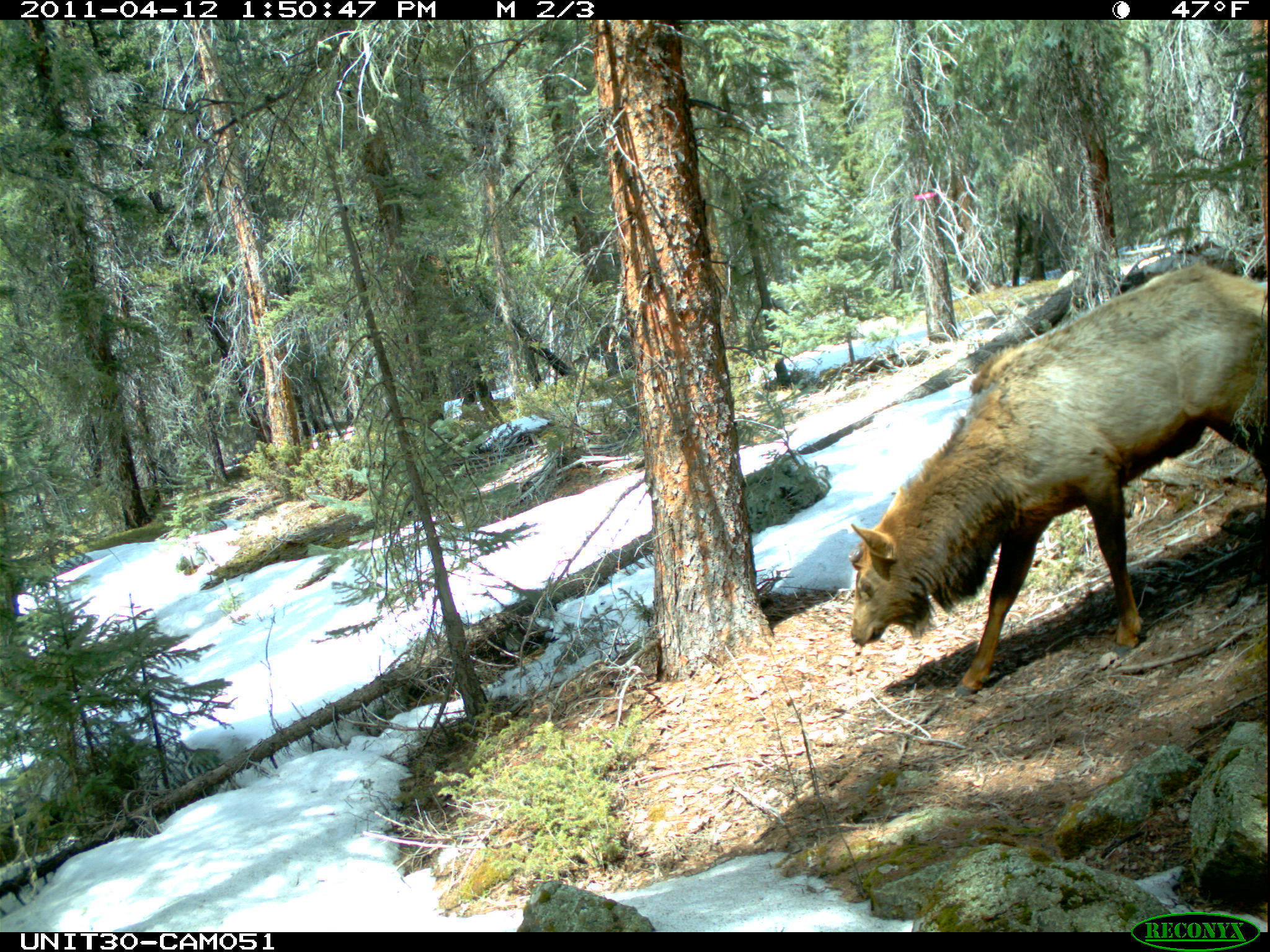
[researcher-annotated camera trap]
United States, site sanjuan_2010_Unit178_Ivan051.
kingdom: Animalia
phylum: Chordata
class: Mammalia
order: Artiodactyla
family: Cervidae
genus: Cervus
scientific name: Cervus elaphus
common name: red deer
Cervus elaphus (red deer).